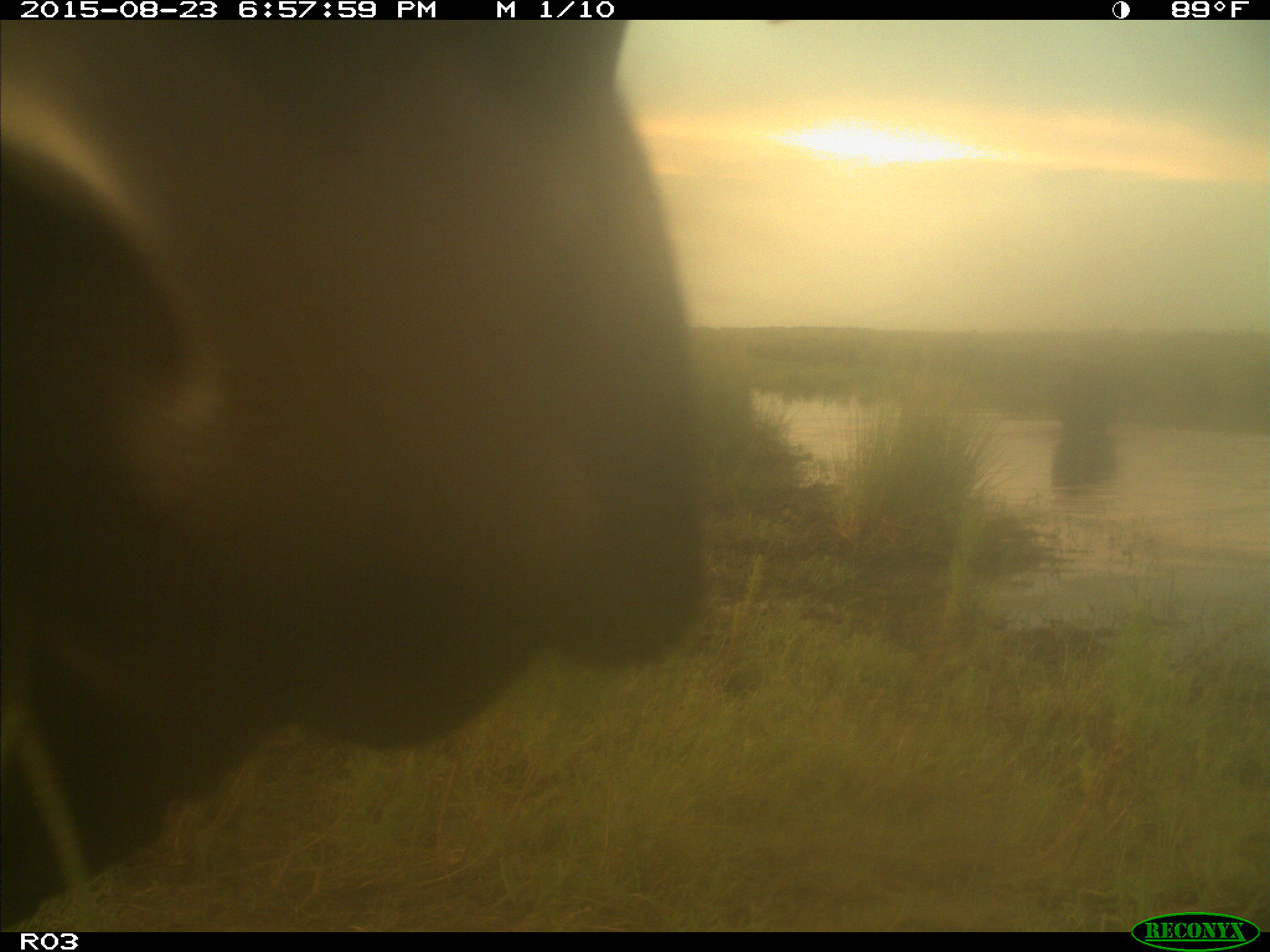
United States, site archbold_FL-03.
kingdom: Animalia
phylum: Chordata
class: Mammalia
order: Artiodactyla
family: Bovidae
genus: Bos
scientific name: Bos taurus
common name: domestic cow